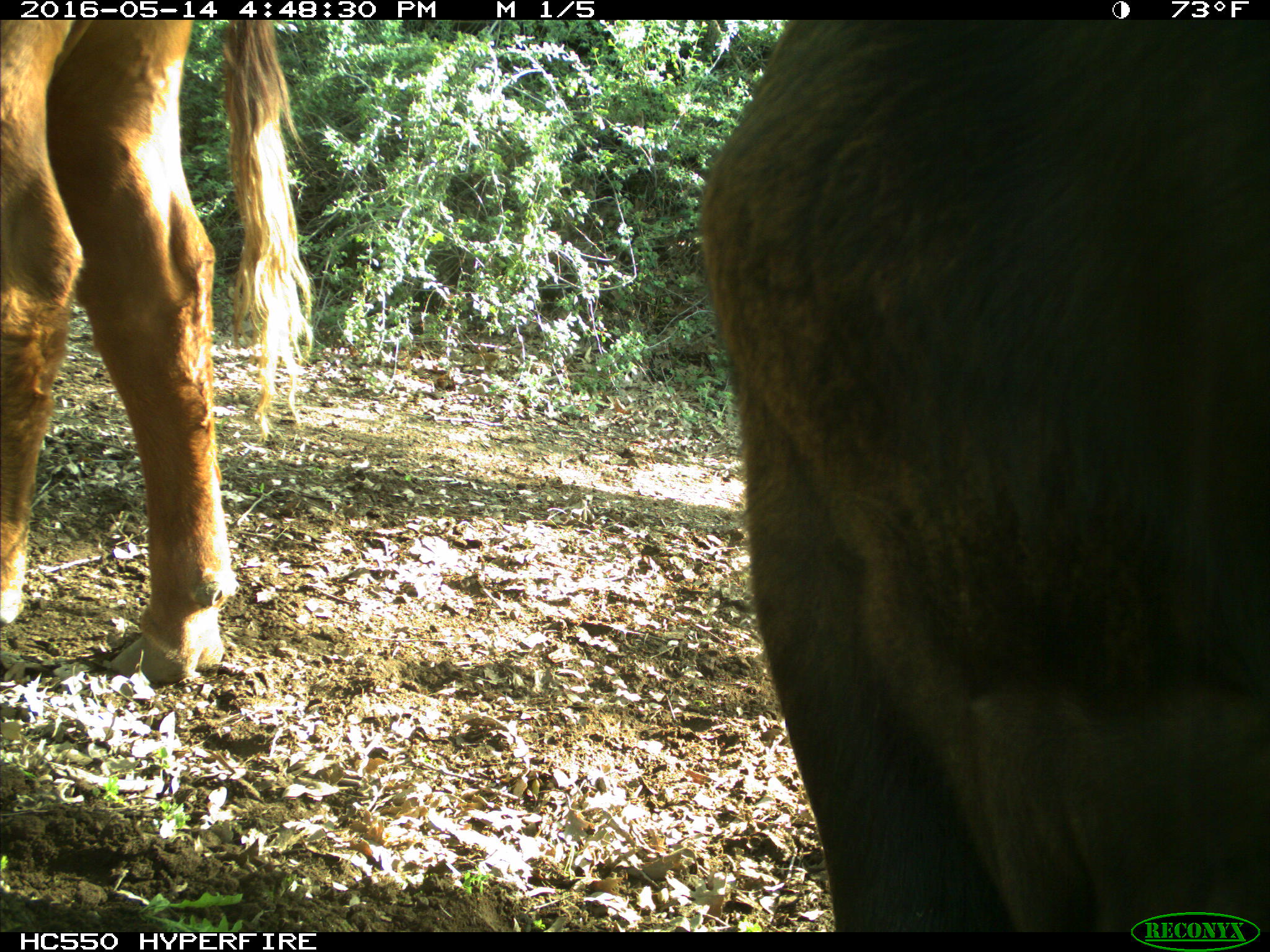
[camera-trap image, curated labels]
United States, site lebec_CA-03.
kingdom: Animalia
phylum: Chordata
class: Mammalia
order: Artiodactyla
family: Bovidae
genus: Bos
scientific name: Bos taurus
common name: domestic cow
Bos taurus (domestic cow).